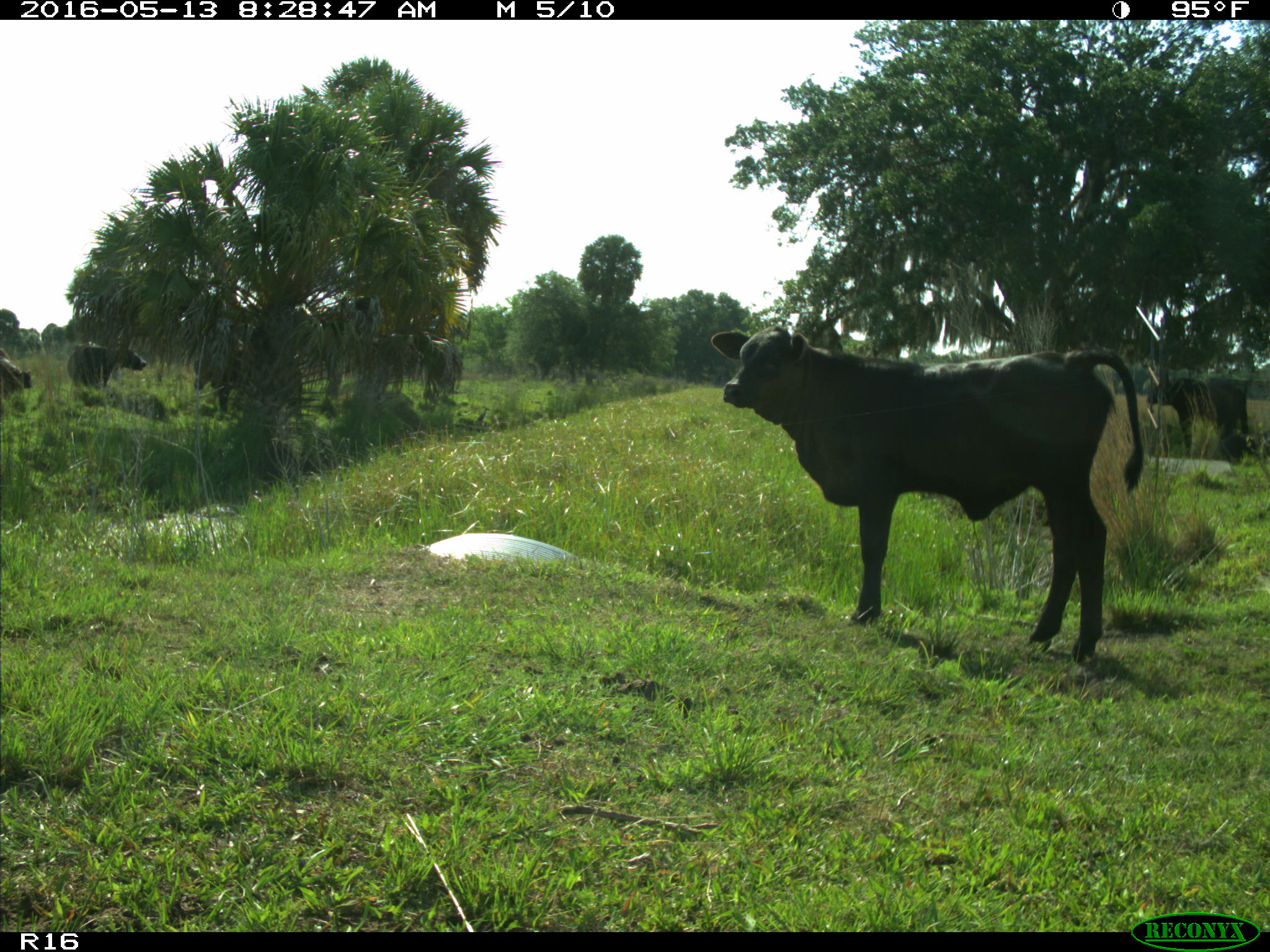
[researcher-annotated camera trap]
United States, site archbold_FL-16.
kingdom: Animalia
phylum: Chordata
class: Mammalia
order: Artiodactyla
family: Bovidae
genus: Bos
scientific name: Bos taurus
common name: domestic cow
Bos taurus (domestic cow).